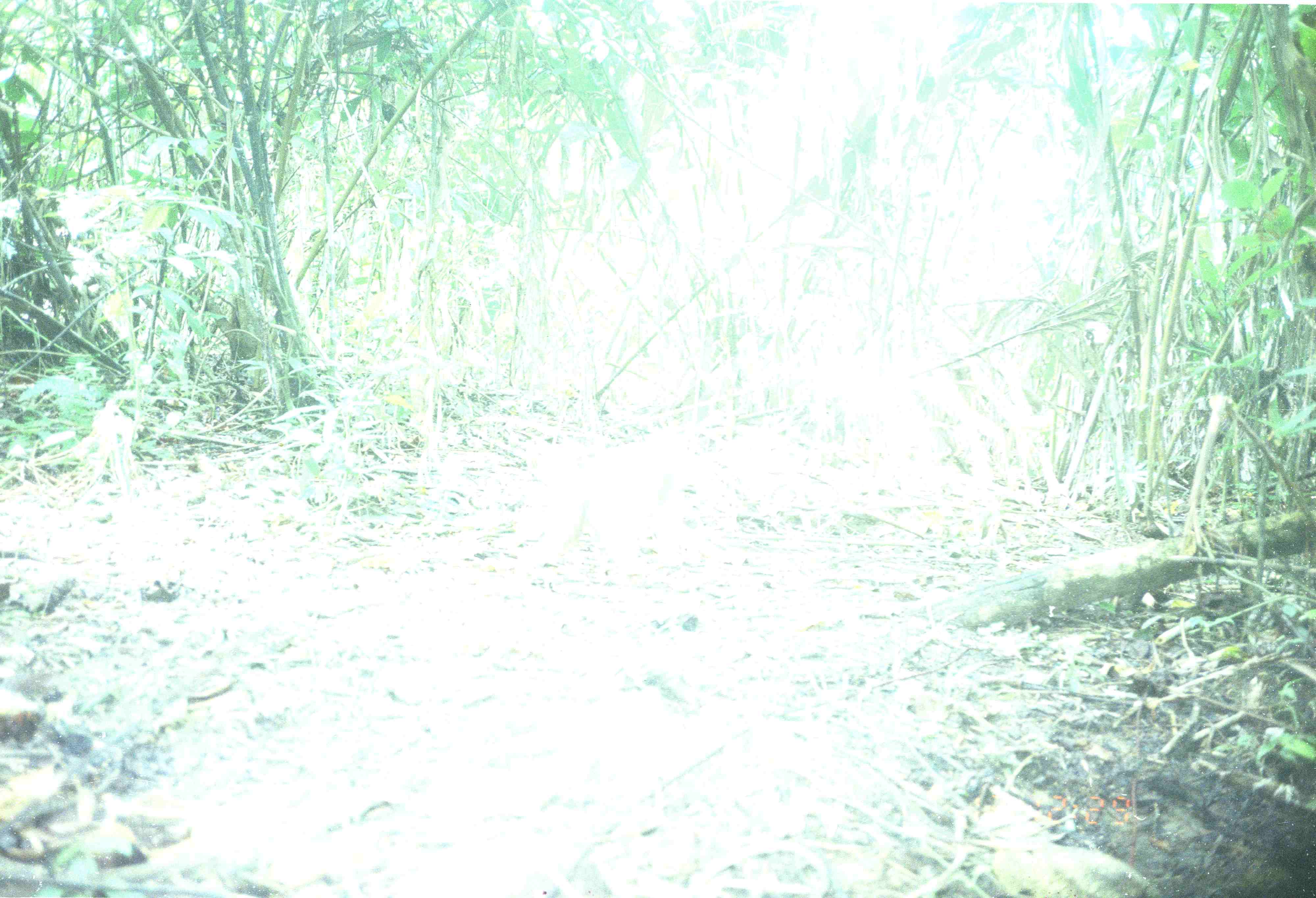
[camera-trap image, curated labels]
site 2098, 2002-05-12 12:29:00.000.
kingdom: Animalia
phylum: Chordata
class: Mammalia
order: Primates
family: Cercopithecidae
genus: Macaca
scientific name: Macaca nemestrina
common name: southern pig-tailed macaque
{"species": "Macaca nemestrina (southern pig-tailed macaque)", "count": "1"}